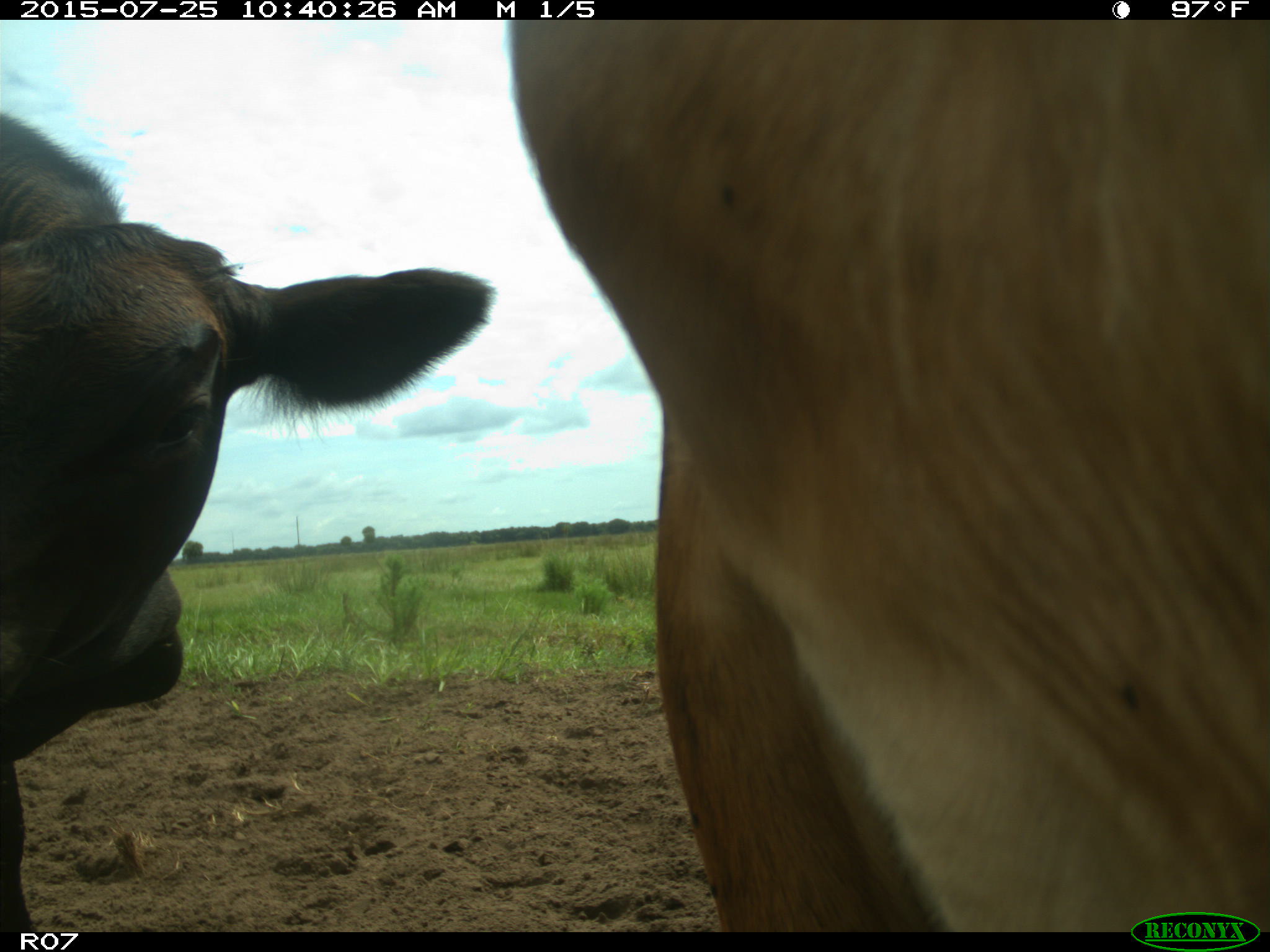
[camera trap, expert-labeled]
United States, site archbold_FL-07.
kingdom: Animalia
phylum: Chordata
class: Mammalia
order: Artiodactyla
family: Bovidae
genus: Bos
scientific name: Bos taurus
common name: domestic cow